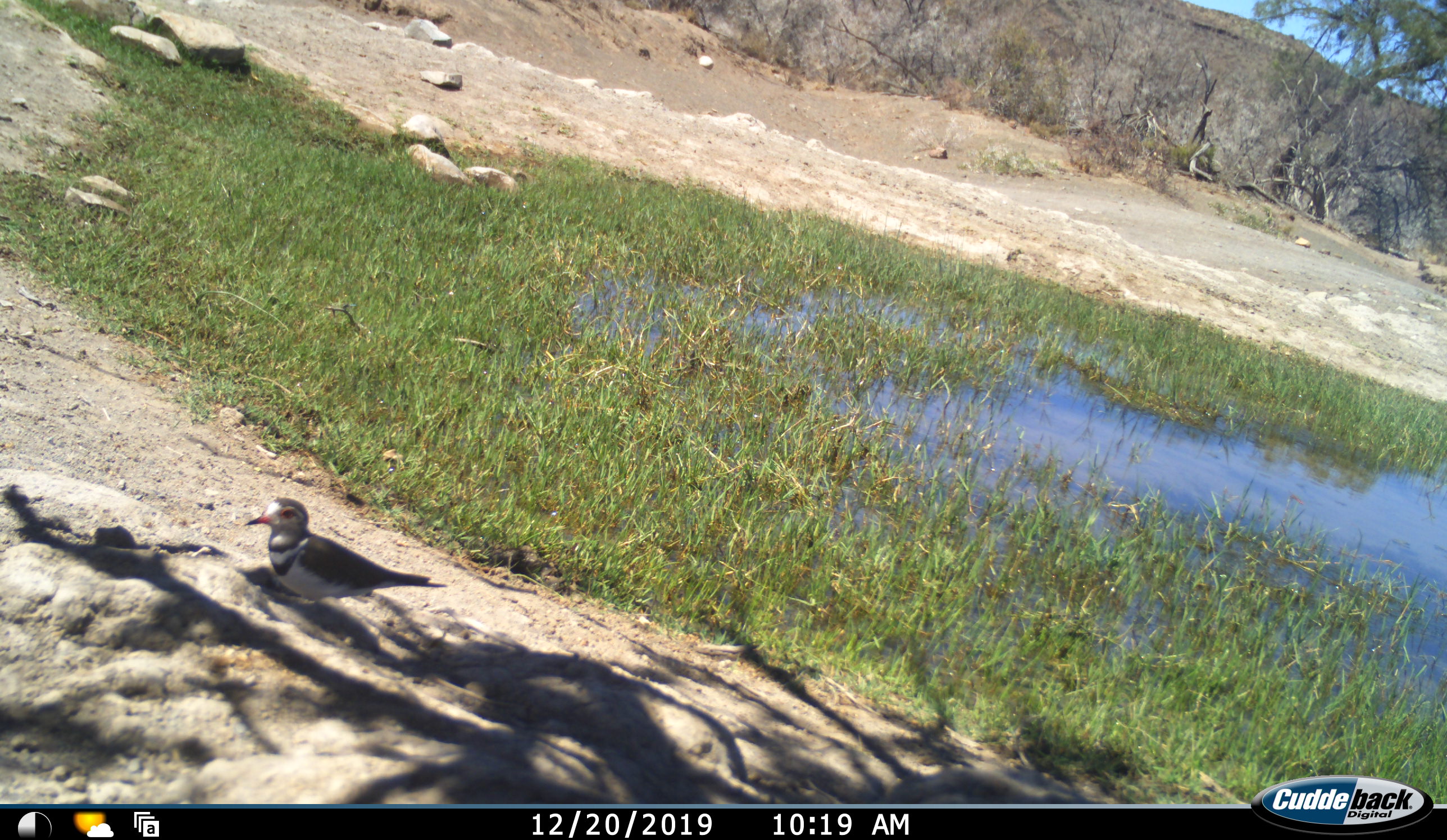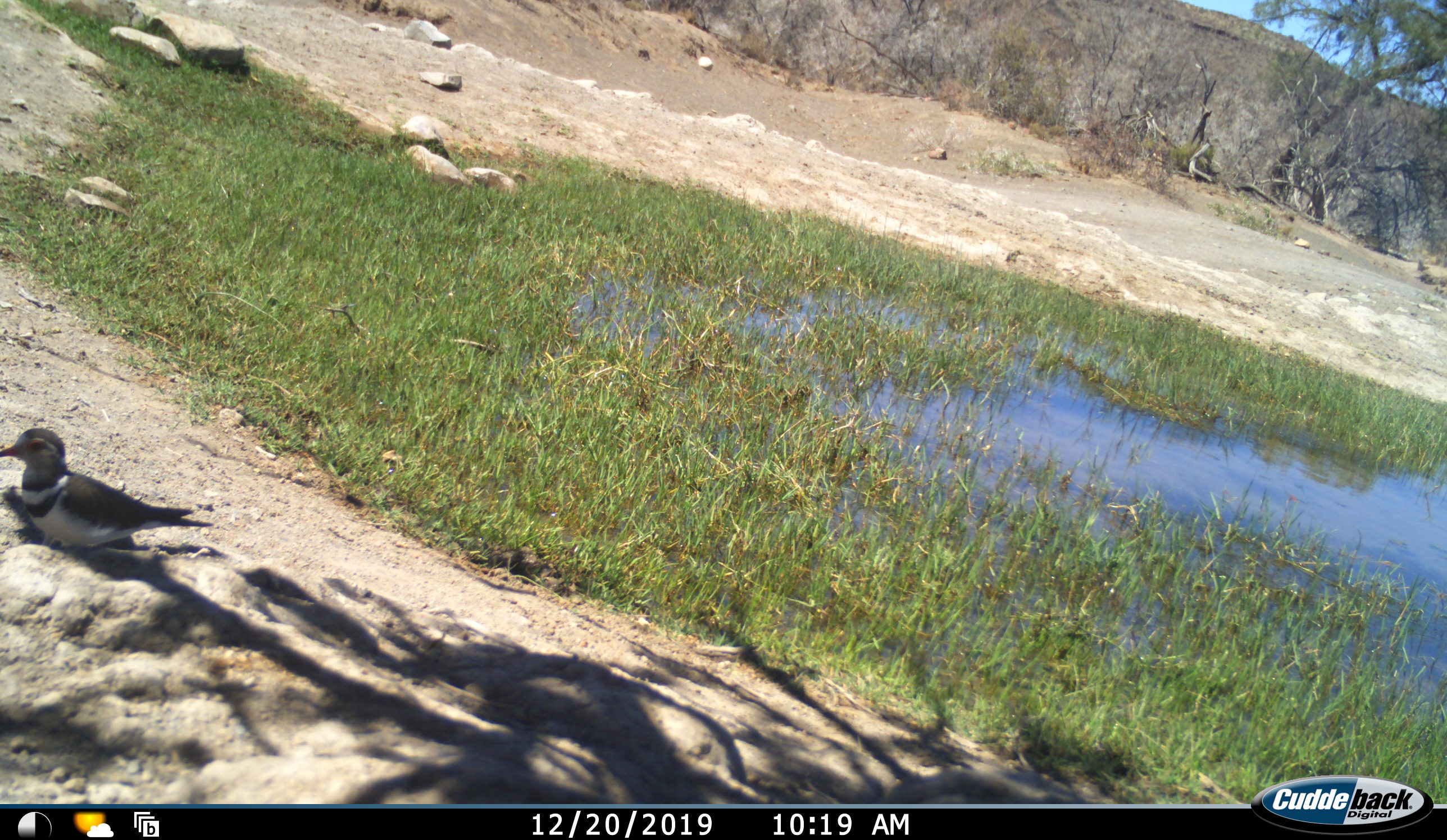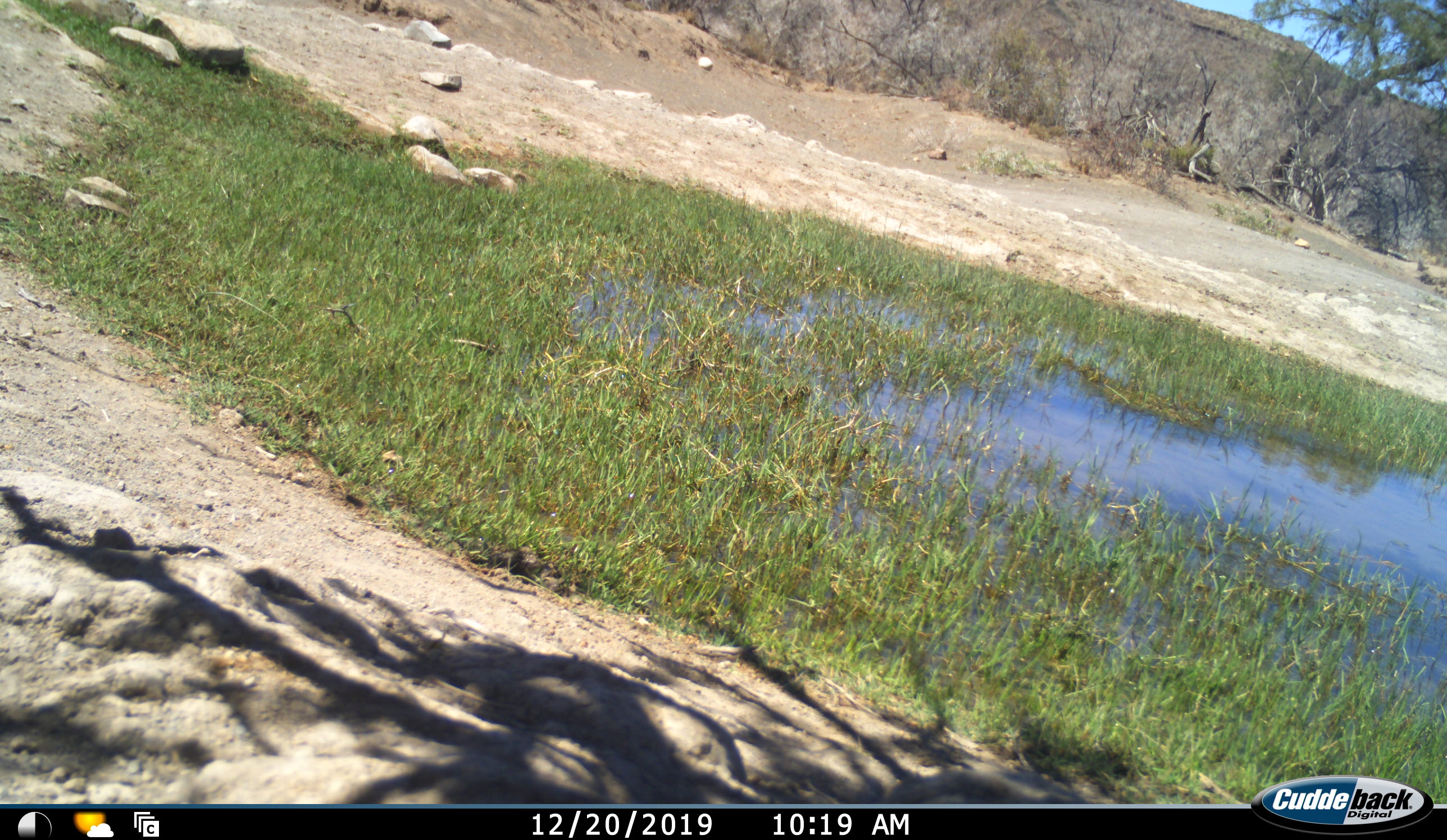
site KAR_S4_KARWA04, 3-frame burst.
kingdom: Animalia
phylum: Chordata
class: Aves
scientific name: Aves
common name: bird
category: birdother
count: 1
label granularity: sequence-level